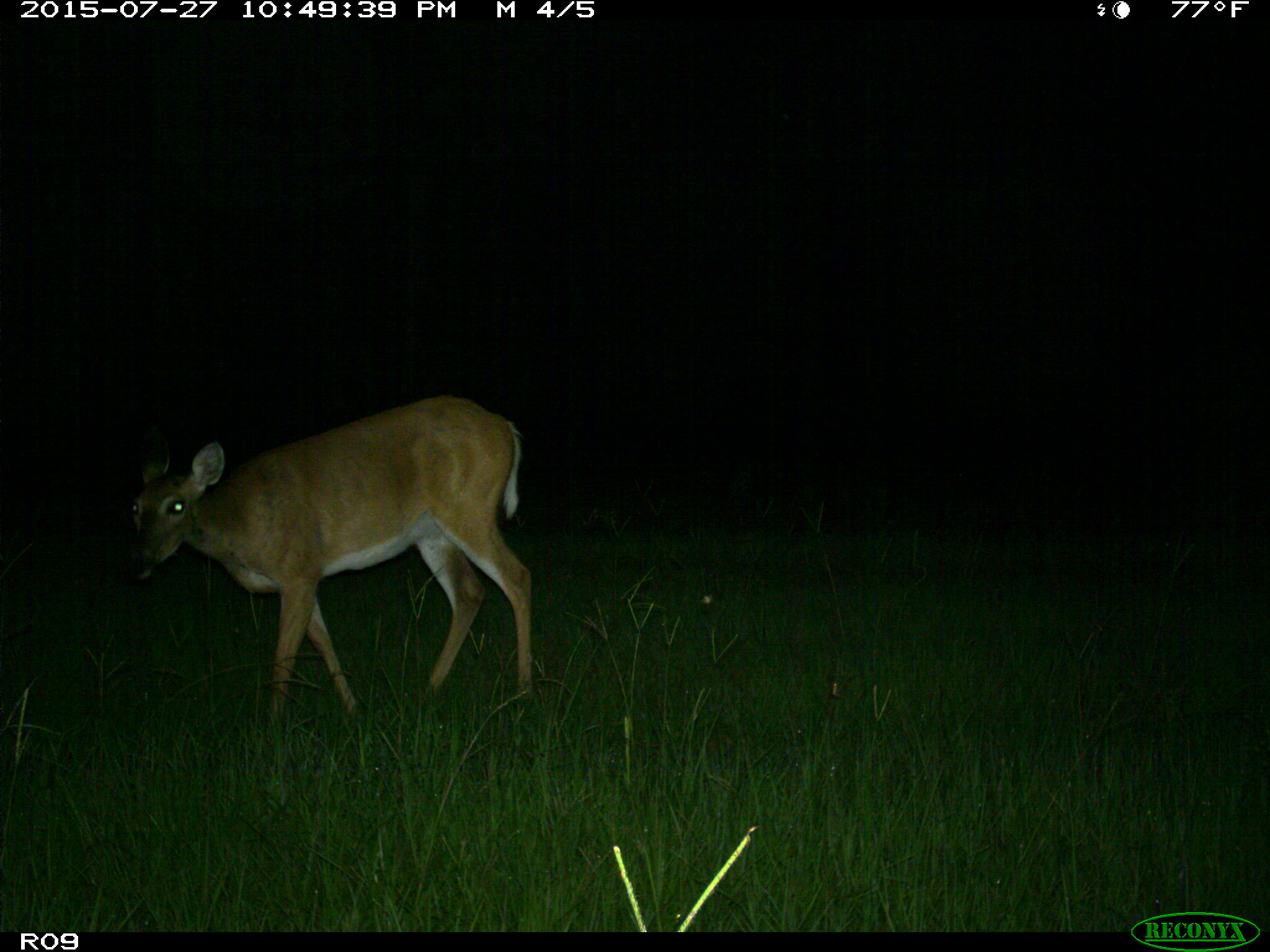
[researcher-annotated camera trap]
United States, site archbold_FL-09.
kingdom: Animalia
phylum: Chordata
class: Mammalia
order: Artiodactyla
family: Cervidae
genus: Odocoileus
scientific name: Odocoileus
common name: deer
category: unidentified deer